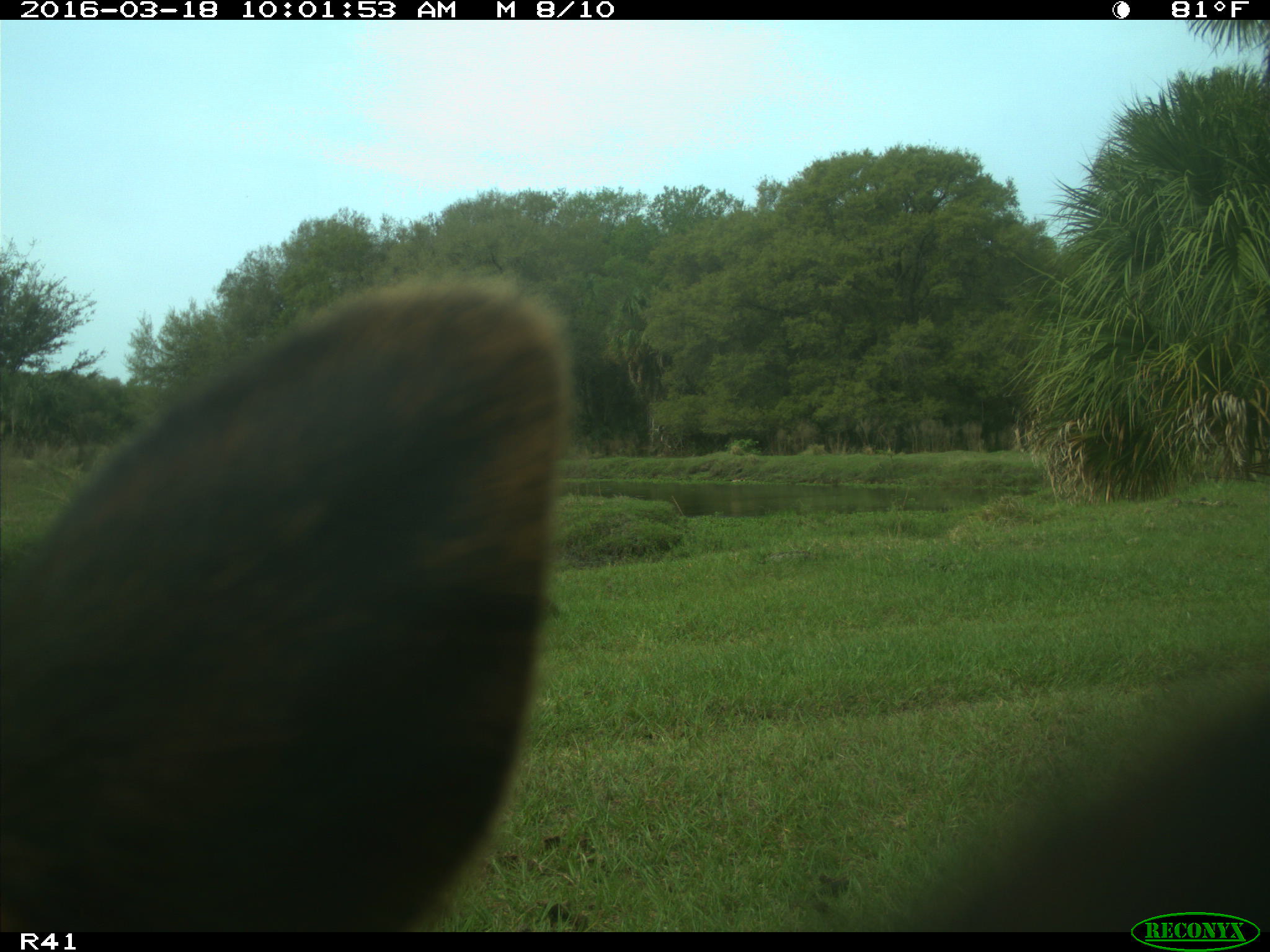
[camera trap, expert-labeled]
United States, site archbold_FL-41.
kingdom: Animalia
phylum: Chordata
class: Mammalia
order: Artiodactyla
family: Bovidae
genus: Bos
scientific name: Bos taurus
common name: domestic cow